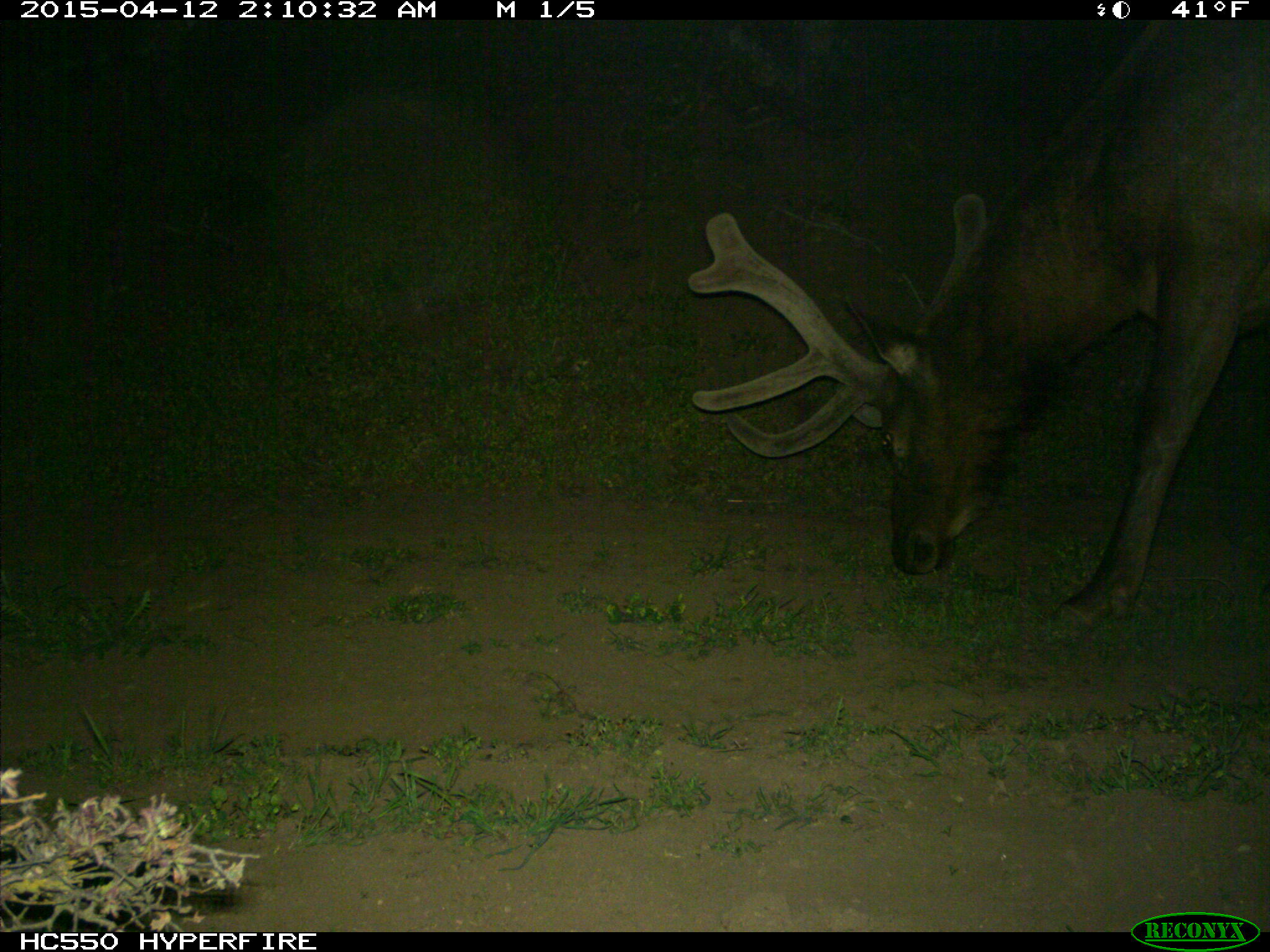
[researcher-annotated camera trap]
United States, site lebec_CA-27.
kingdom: Animalia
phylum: Chordata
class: Mammalia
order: Artiodactyla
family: Cervidae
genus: Cervus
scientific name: Cervus canadensis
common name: elk